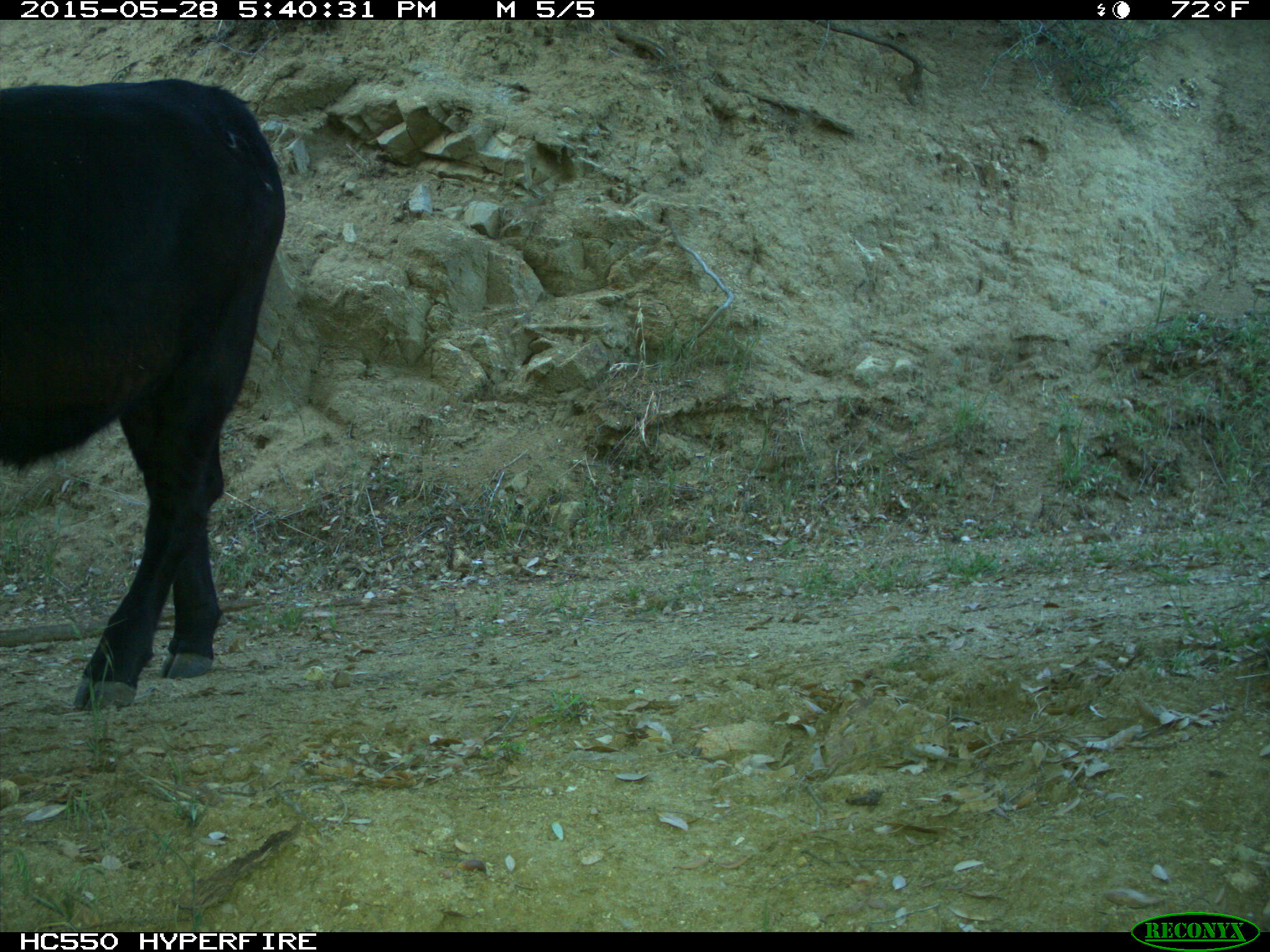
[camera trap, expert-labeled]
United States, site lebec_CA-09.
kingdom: Animalia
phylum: Chordata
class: Mammalia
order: Artiodactyla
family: Bovidae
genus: Bos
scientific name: Bos taurus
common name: domestic cow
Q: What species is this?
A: Bos taurus (domestic cow).